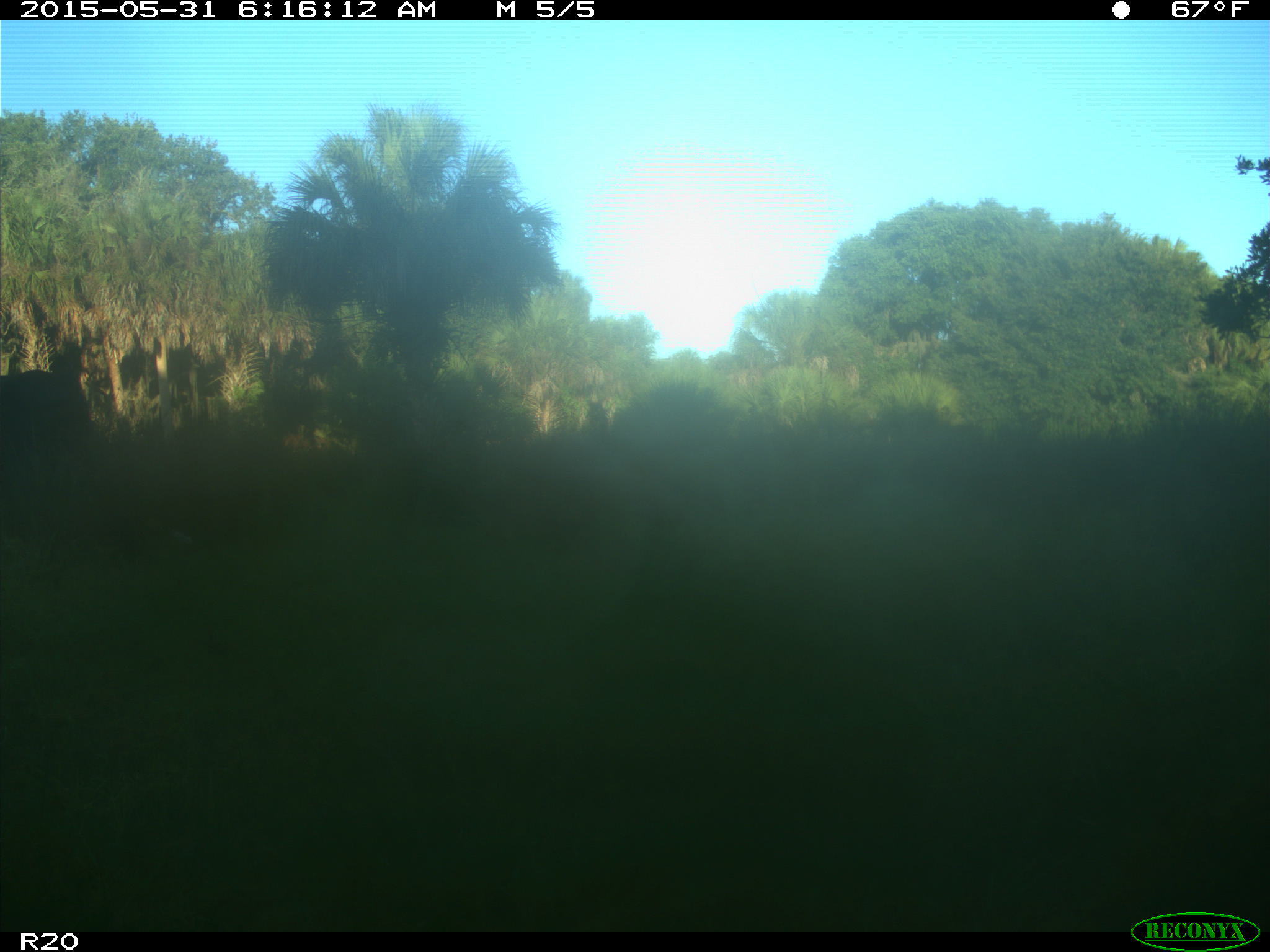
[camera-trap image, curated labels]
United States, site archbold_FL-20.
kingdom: Animalia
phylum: Chordata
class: Mammalia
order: Artiodactyla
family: Bovidae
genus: Bos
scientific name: Bos taurus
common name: domestic cow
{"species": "Bos taurus (domestic cow)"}